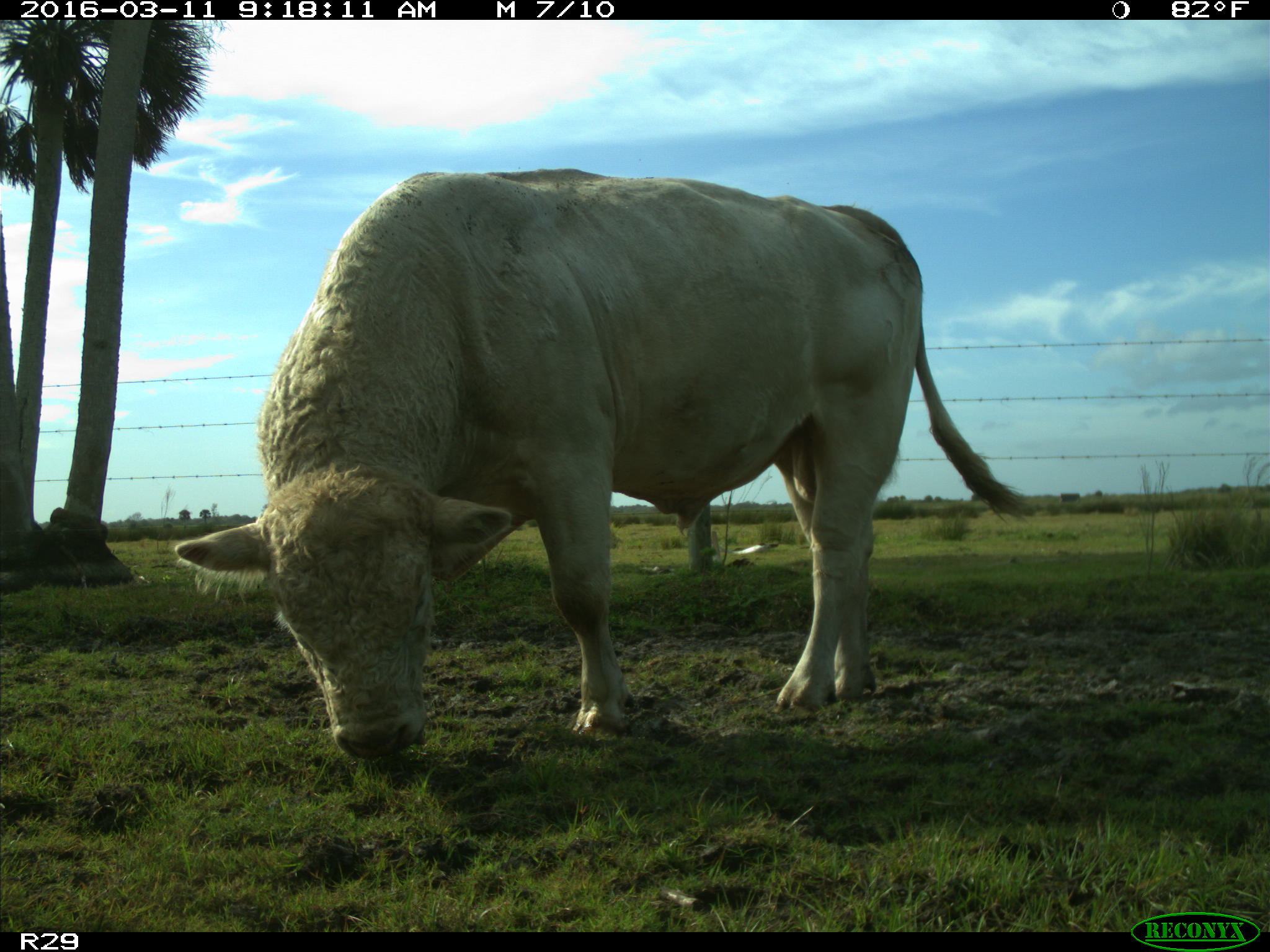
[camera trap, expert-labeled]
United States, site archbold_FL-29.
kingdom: Animalia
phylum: Chordata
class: Mammalia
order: Artiodactyla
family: Bovidae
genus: Bos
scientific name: Bos taurus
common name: domestic cow